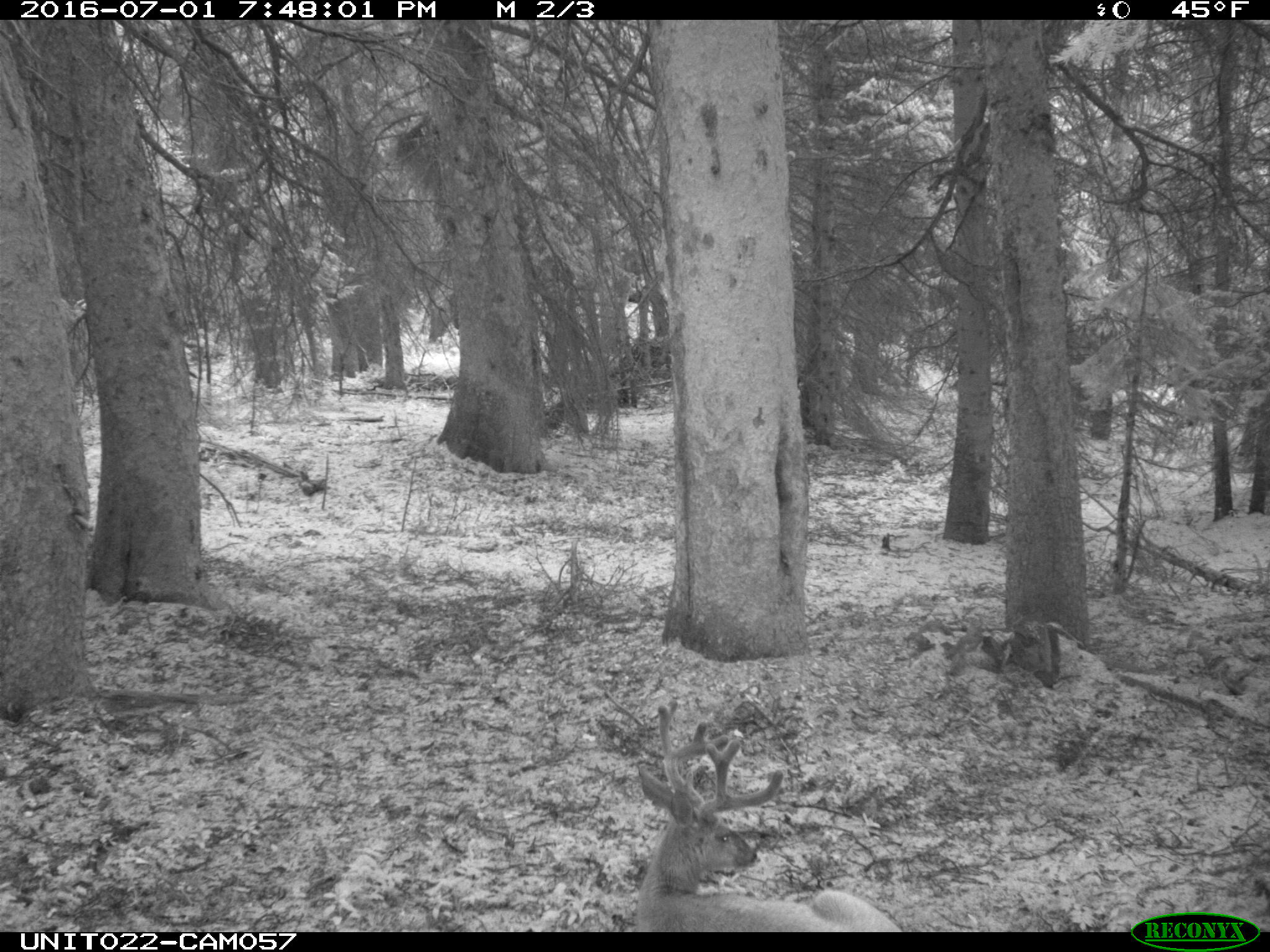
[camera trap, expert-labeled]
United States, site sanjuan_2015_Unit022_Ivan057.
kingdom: Animalia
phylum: Chordata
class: Mammalia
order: Artiodactyla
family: Cervidae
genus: Odocoileus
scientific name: Odocoileus hemionus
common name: mule deer